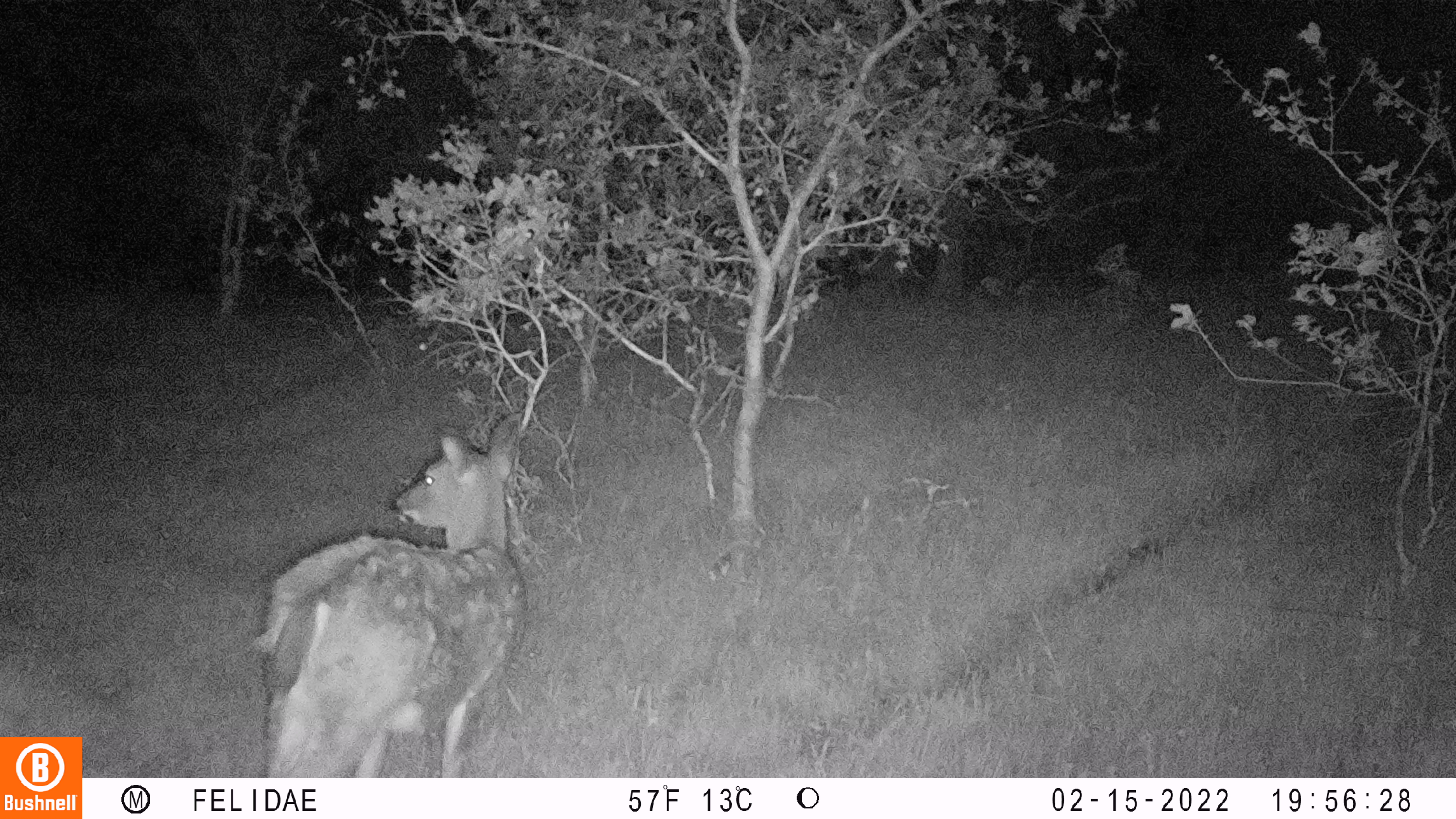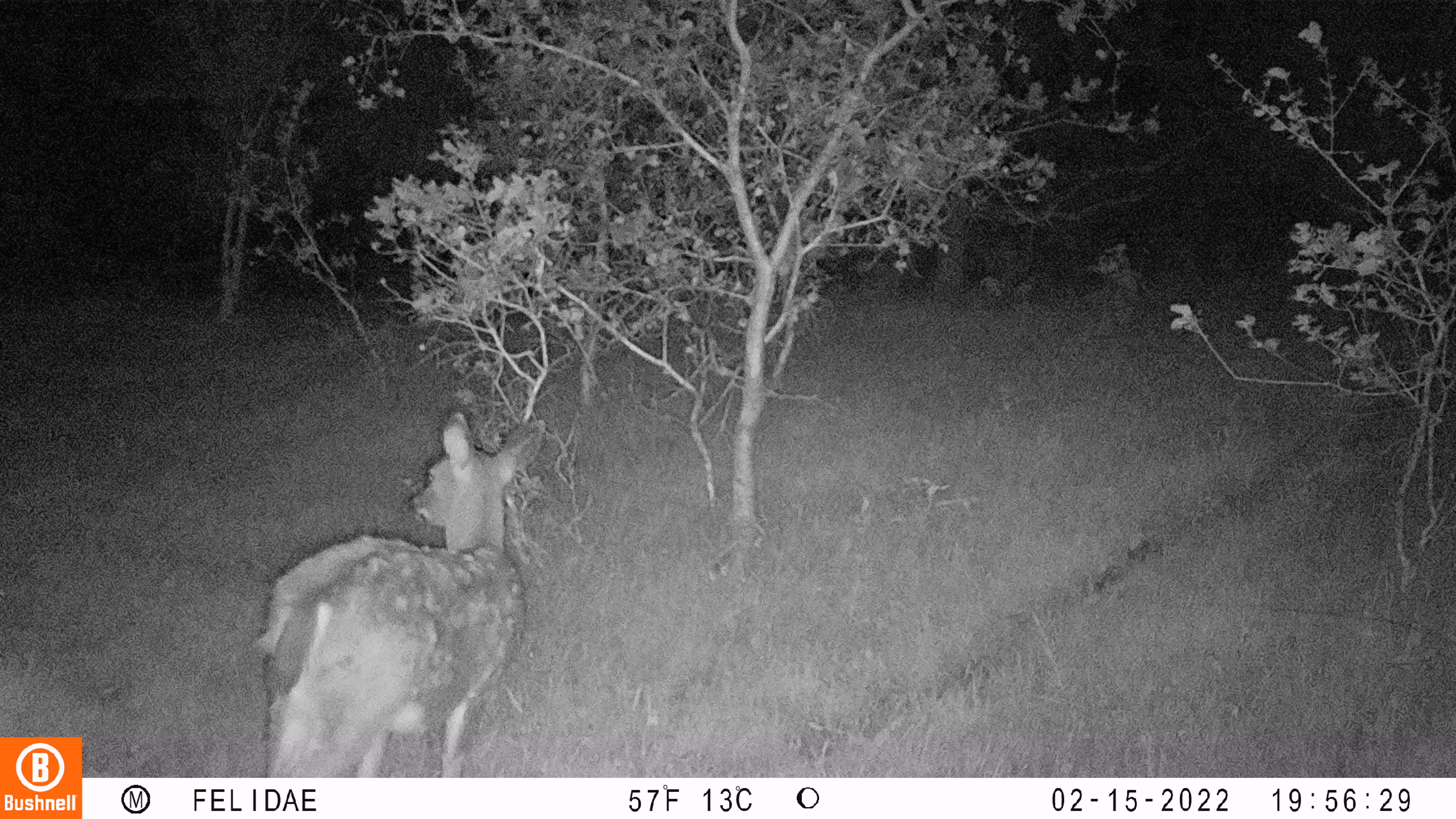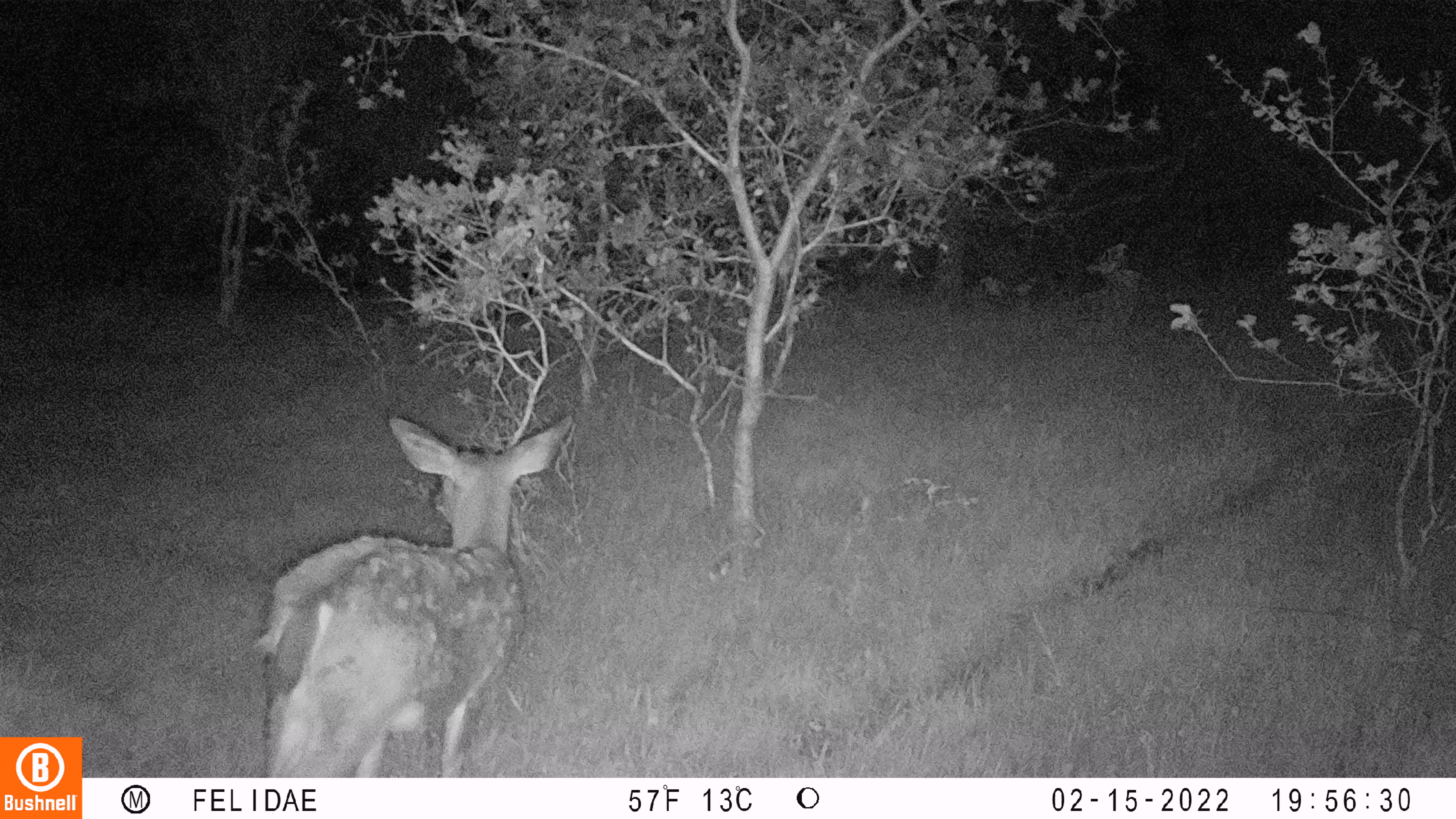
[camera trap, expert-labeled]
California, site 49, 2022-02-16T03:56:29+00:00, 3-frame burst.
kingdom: Animalia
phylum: Chordata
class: Mammalia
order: Artiodactyla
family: Cervidae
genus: Odocoileus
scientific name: Odocoileus hemionus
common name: mule deer